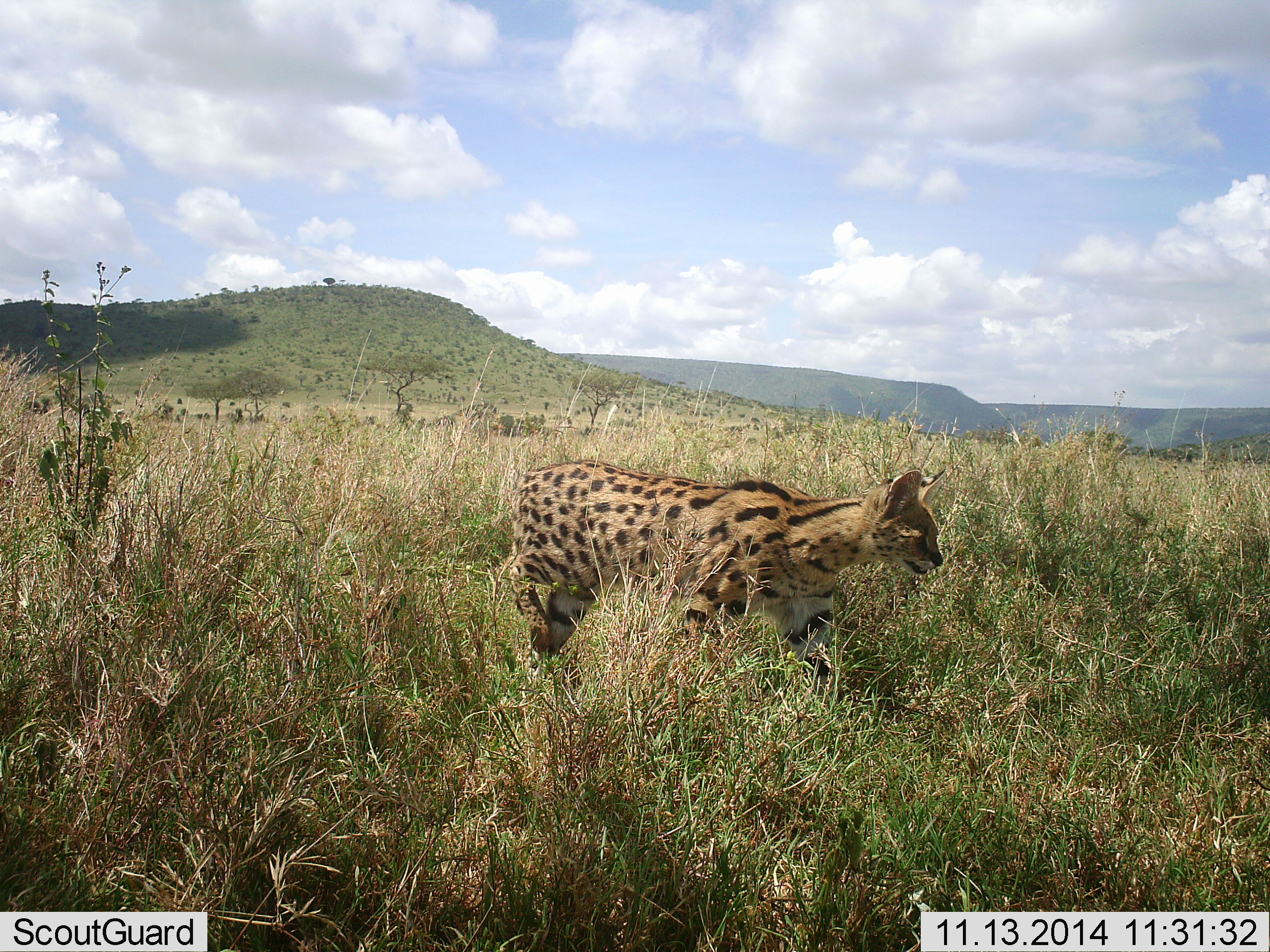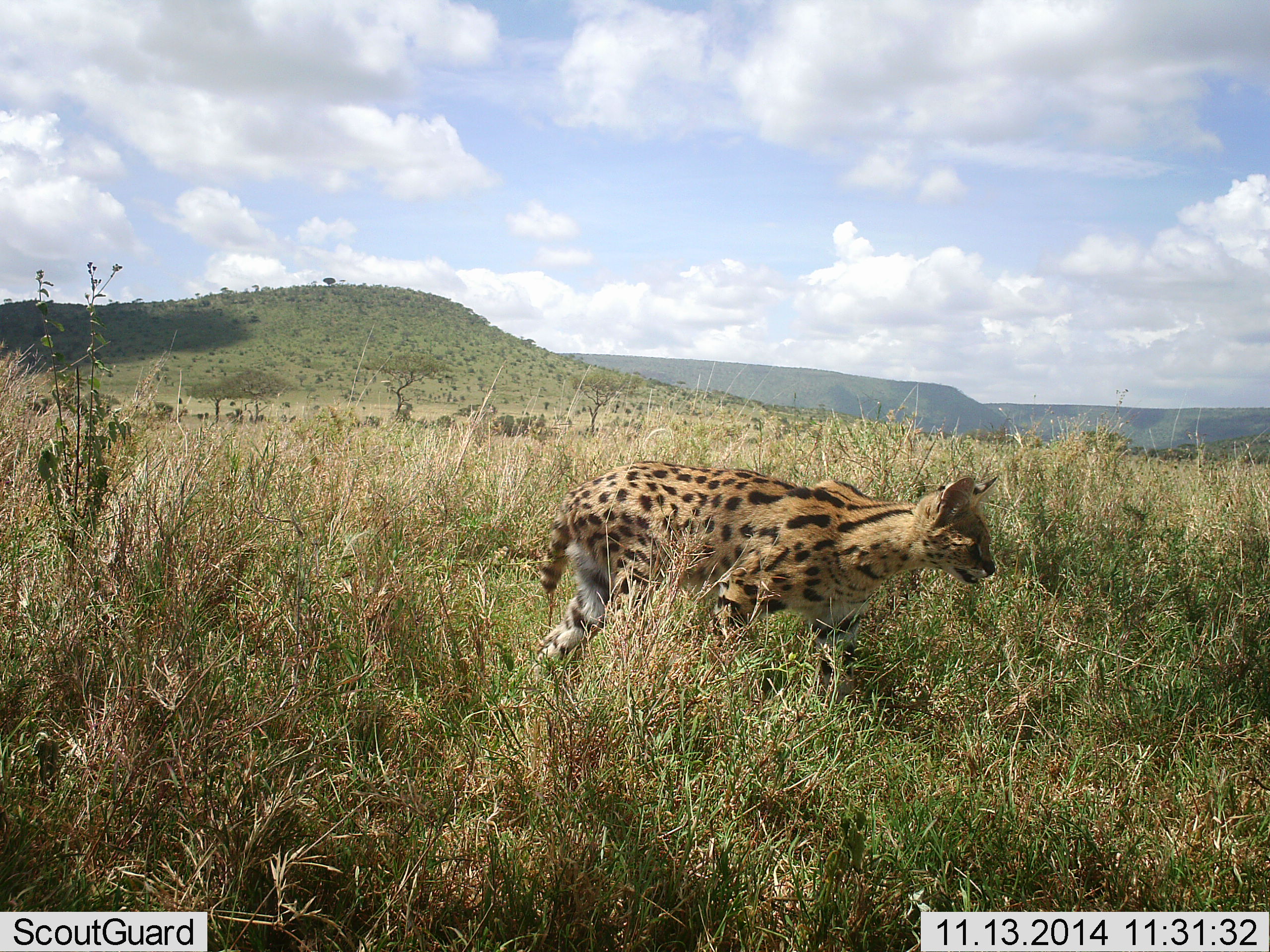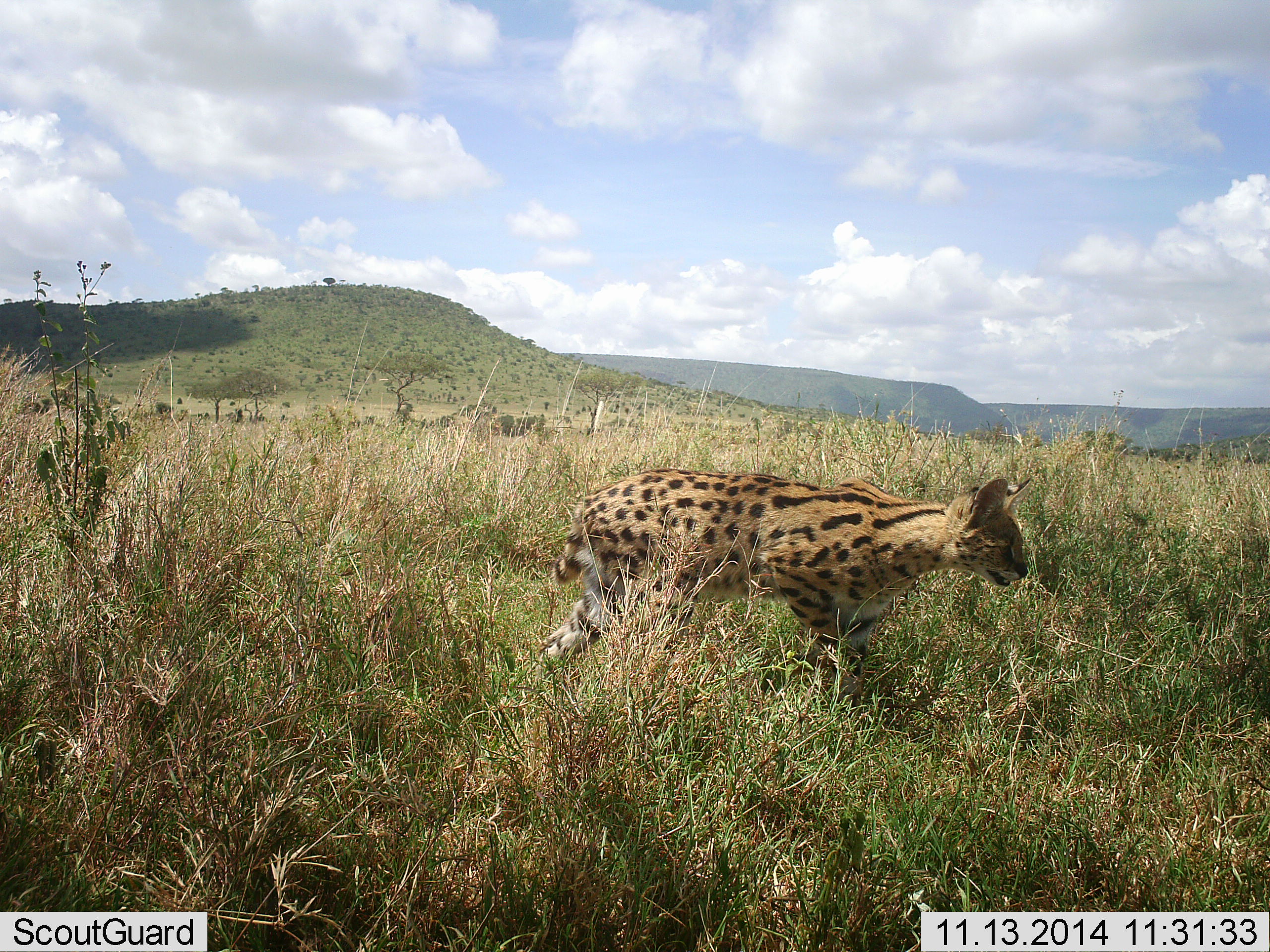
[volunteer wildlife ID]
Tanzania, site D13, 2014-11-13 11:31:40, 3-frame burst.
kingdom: Animalia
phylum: Chordata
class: Mammalia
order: Carnivora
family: Felidae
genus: Leptailurus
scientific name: Leptailurus serval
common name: serval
Serval (Leptailurus serval), count 1. Behavior (volunteer vote fractions): standing 0%, resting 0%, moving 100%, interacting 0%. Young present (vote fraction): 0%. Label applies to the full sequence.